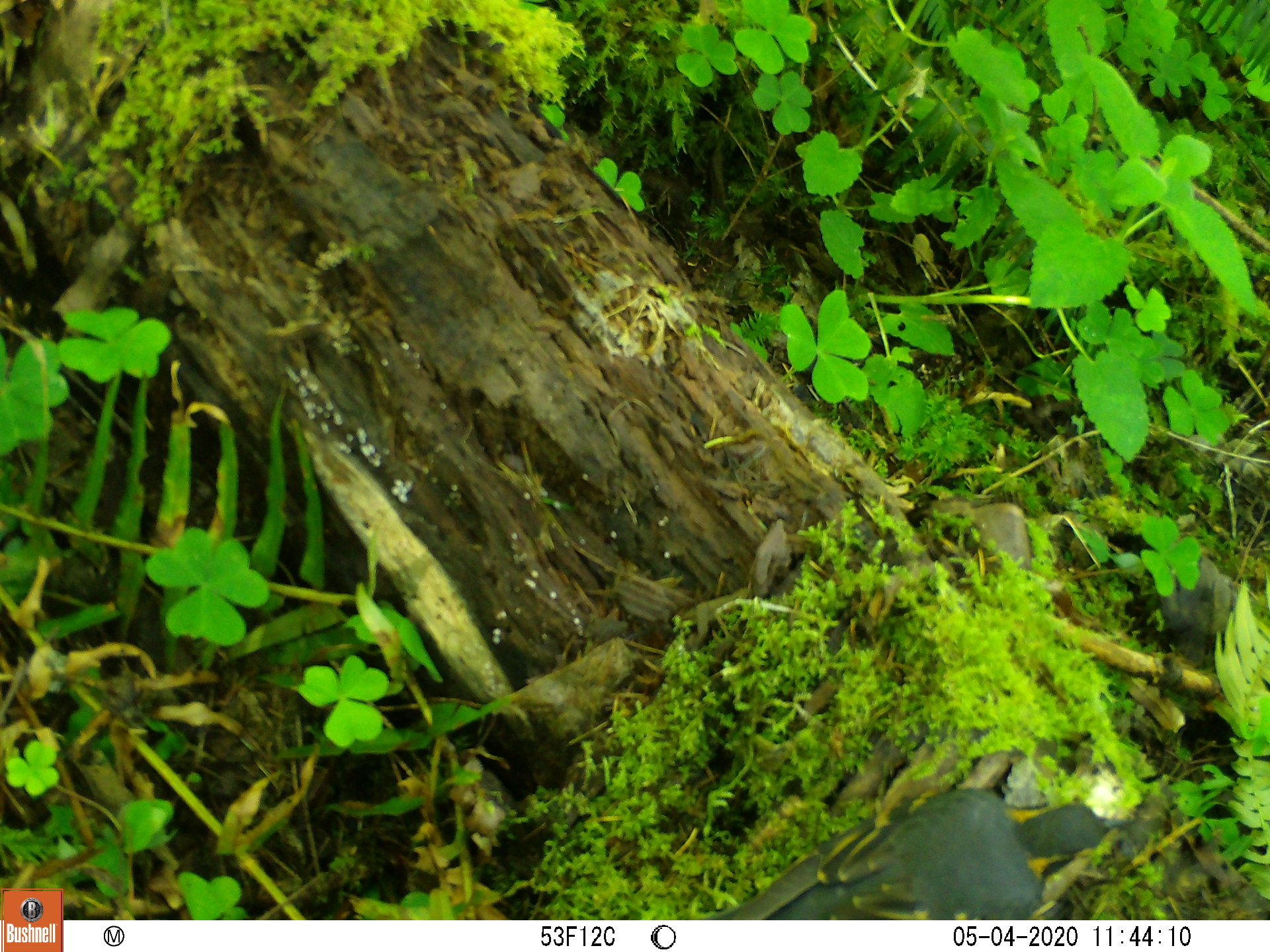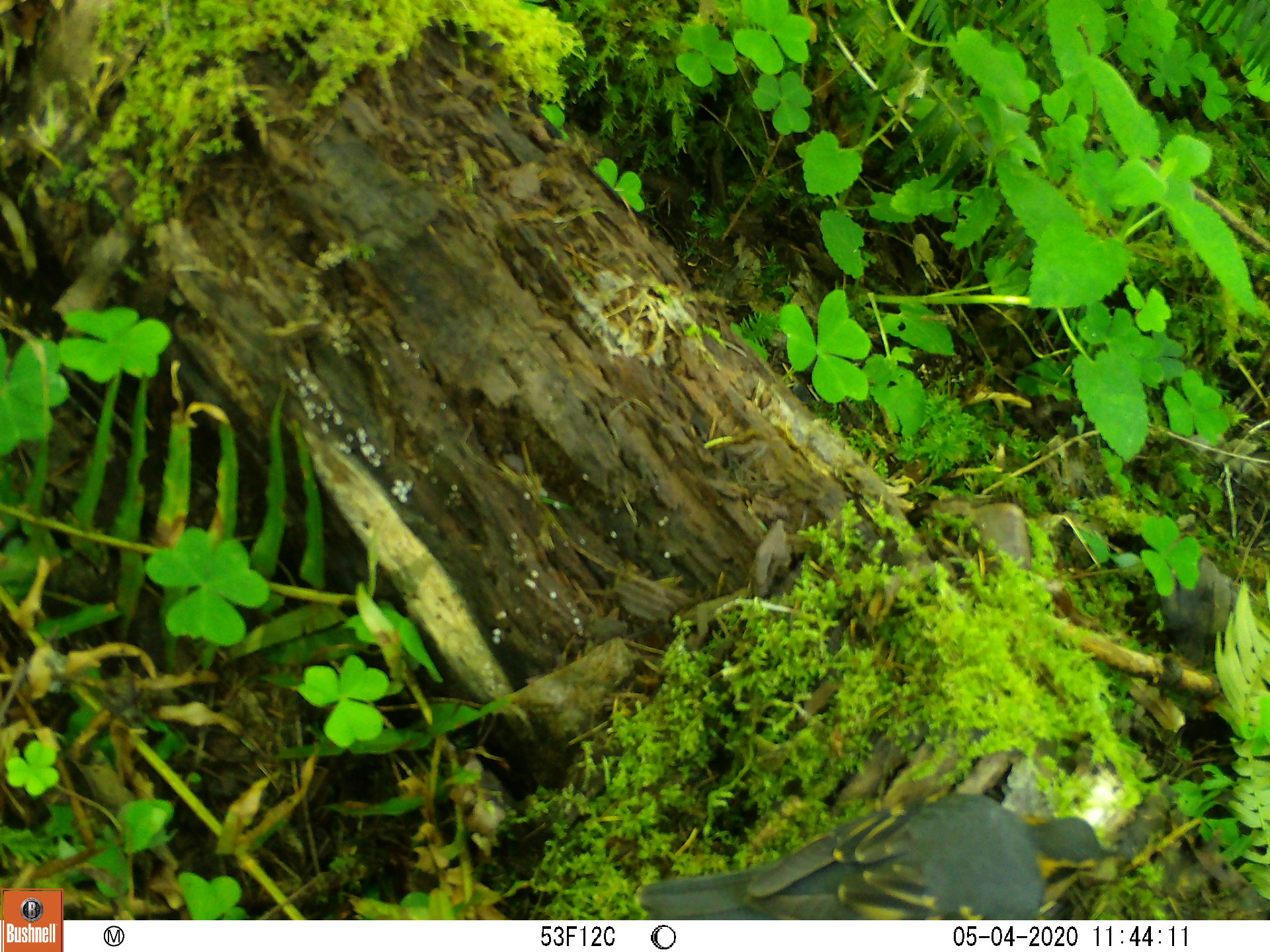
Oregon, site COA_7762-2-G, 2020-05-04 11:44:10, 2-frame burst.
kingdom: Animalia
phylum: Chordata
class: Aves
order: Passeriformes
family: Turdidae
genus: Ixoreus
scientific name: Ixoreus naevius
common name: varied thrush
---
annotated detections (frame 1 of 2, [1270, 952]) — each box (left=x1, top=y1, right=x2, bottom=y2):
varied thrush: (left=732, top=797, right=1128, bottom=919)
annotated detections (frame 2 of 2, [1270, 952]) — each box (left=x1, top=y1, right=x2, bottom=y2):
varied thrush: (left=635, top=806, right=1123, bottom=914)